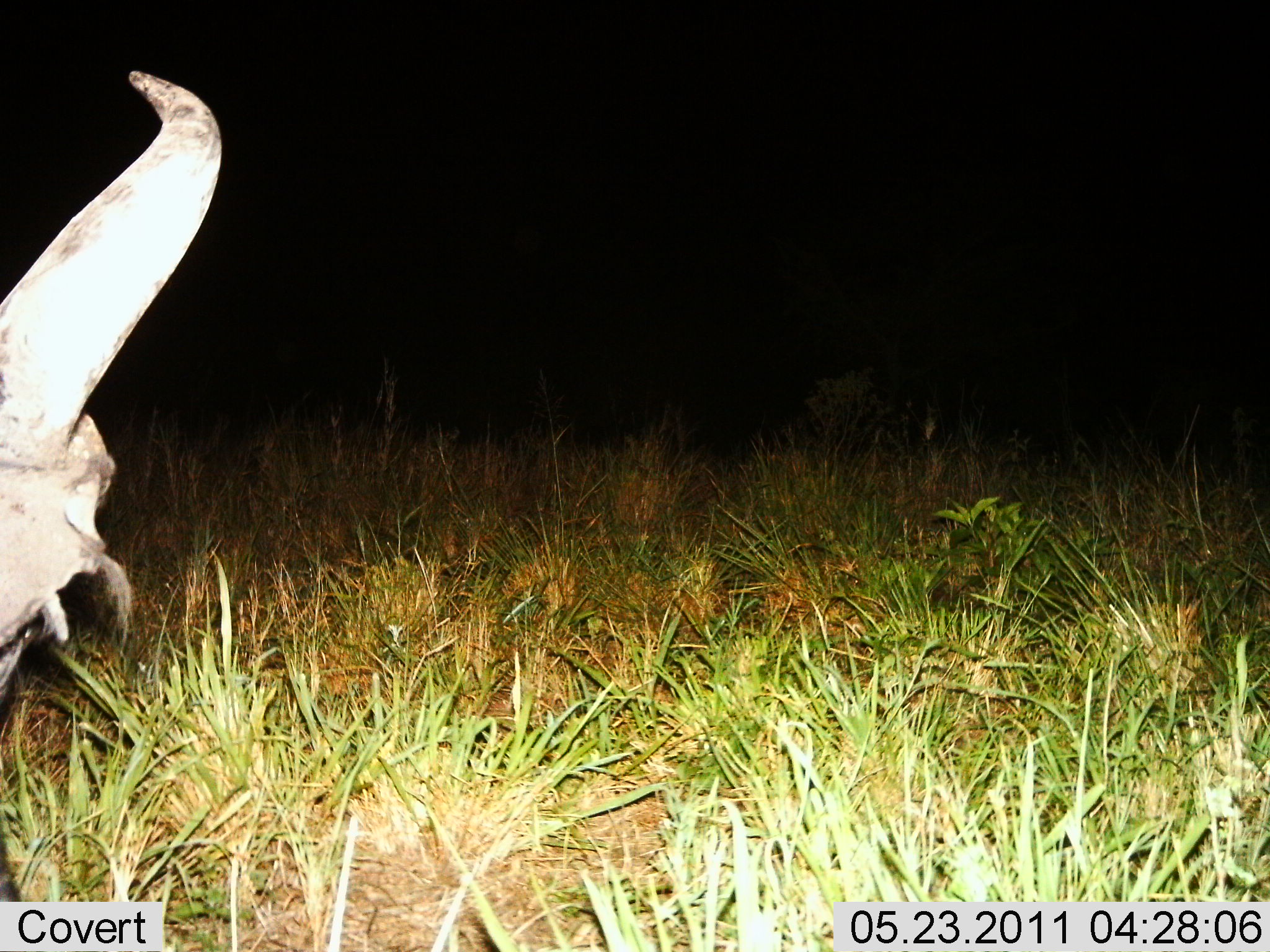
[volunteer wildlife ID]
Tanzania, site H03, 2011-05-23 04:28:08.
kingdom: Animalia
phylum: Chordata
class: Mammalia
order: Artiodactyla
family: Bovidae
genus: Syncerus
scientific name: Syncerus caffer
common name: cape buffalo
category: buffalo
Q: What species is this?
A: Buffalo (cape buffalo) (Syncerus caffer).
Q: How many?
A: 1.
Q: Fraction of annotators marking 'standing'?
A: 83%.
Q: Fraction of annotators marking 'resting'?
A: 0%.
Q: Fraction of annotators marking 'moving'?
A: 17%.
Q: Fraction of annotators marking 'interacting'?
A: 0%.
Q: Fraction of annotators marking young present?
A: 0%.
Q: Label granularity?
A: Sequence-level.